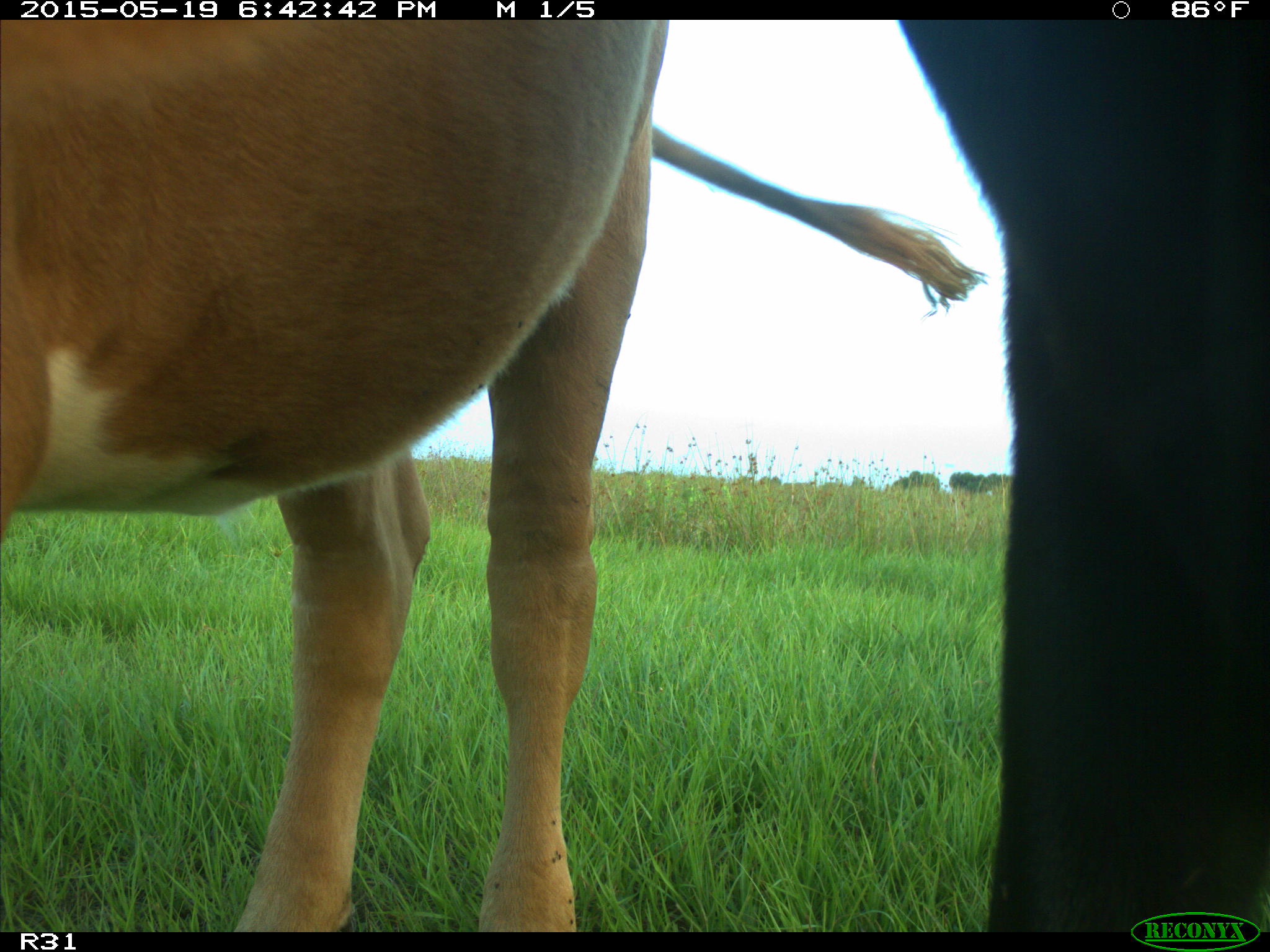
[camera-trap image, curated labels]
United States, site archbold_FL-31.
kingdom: Animalia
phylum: Chordata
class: Mammalia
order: Artiodactyla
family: Bovidae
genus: Bos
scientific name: Bos taurus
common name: domestic cow